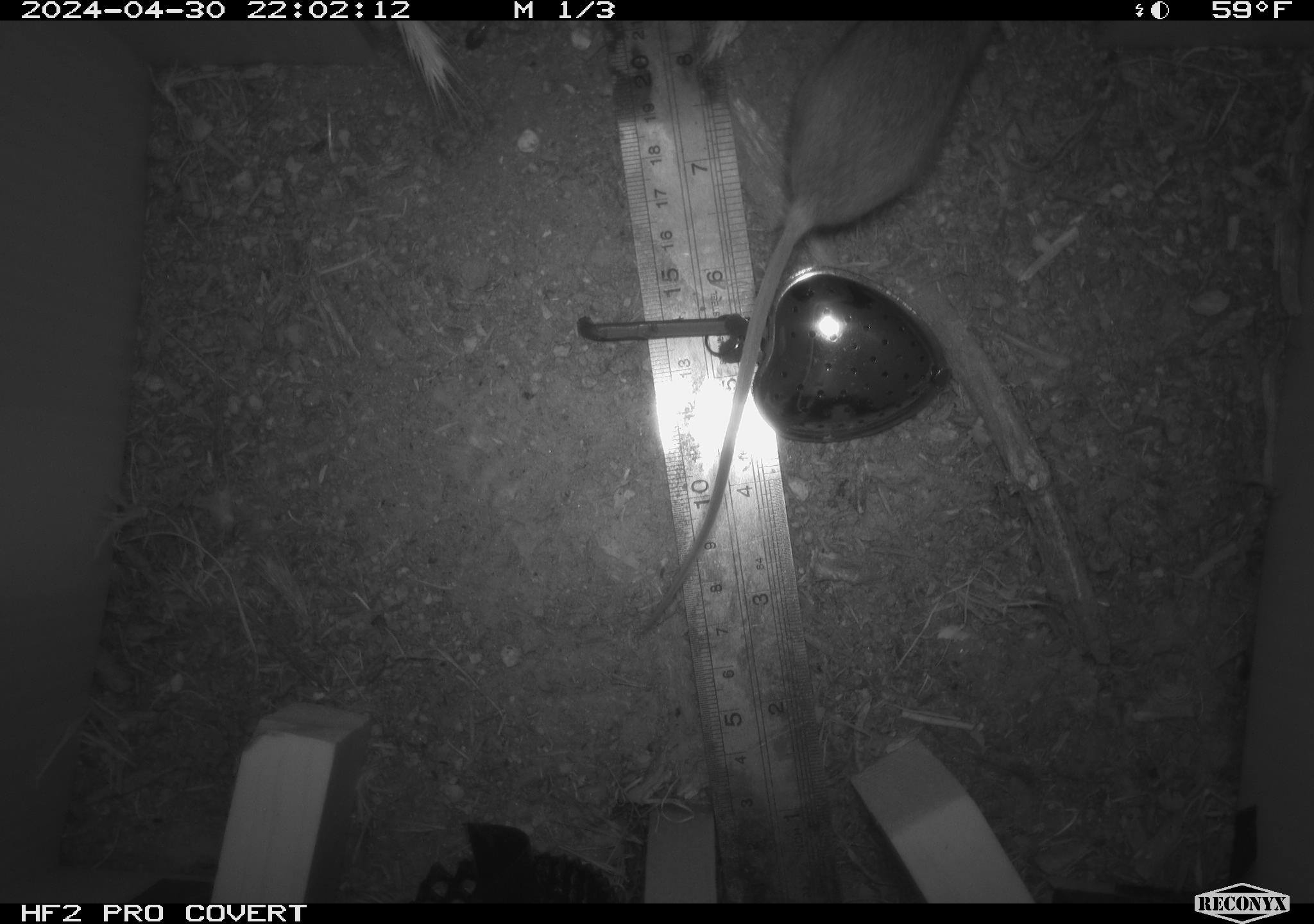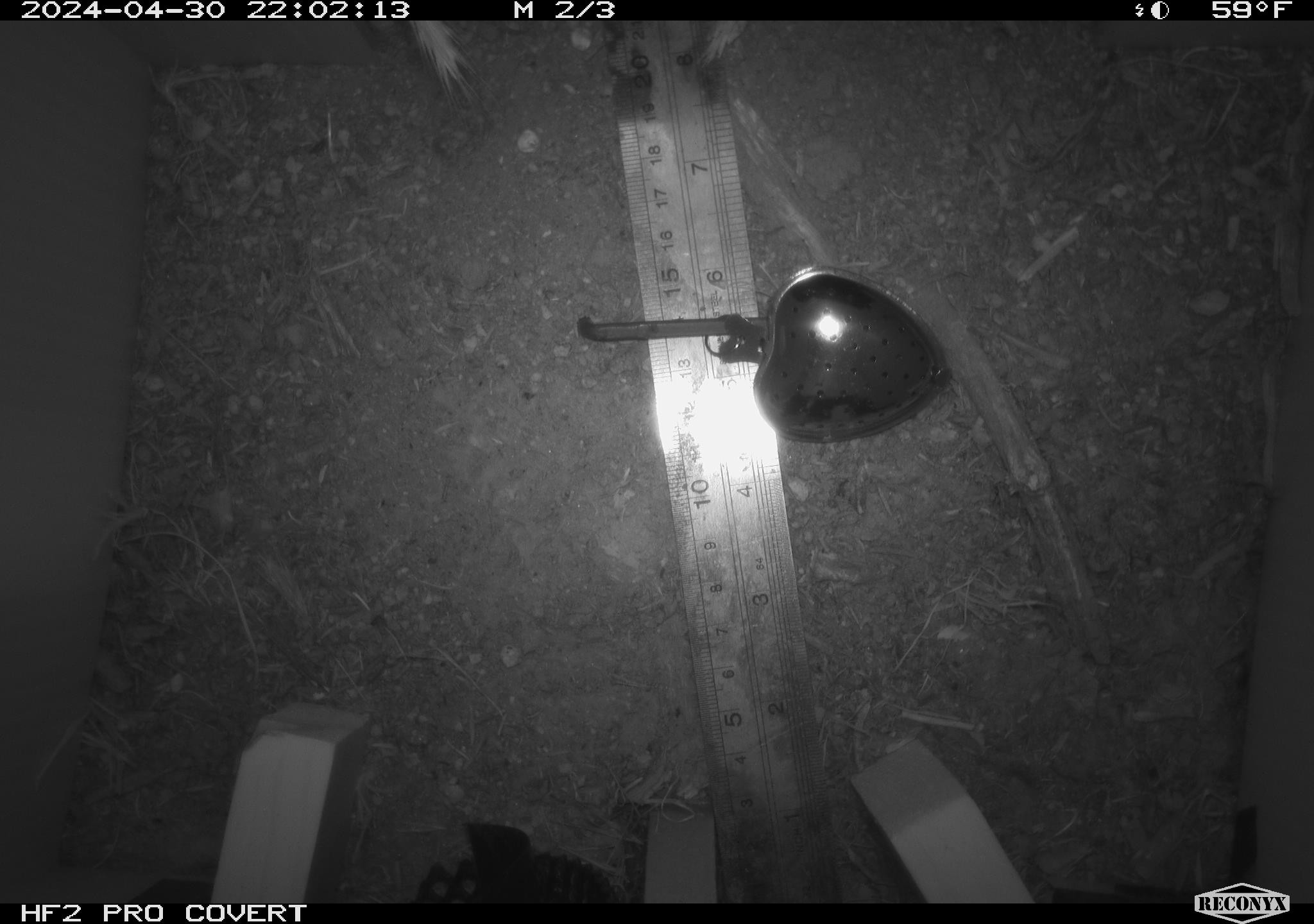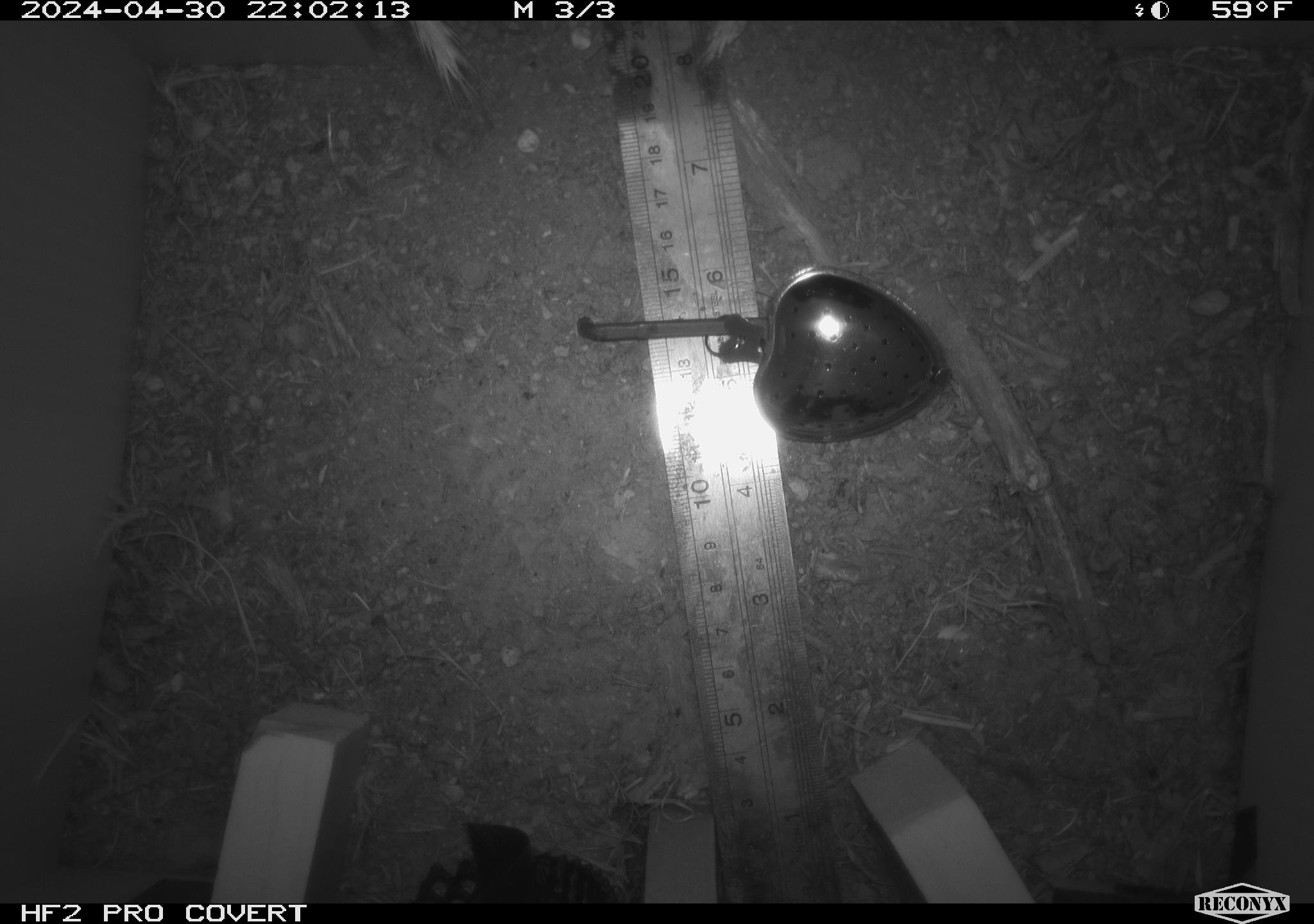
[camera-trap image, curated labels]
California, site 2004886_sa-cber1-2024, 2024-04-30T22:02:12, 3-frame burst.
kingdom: Animalia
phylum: Chordata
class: Mammalia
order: Rodentia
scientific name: Rodentia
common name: mouse species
Mouse species (Rodentia).